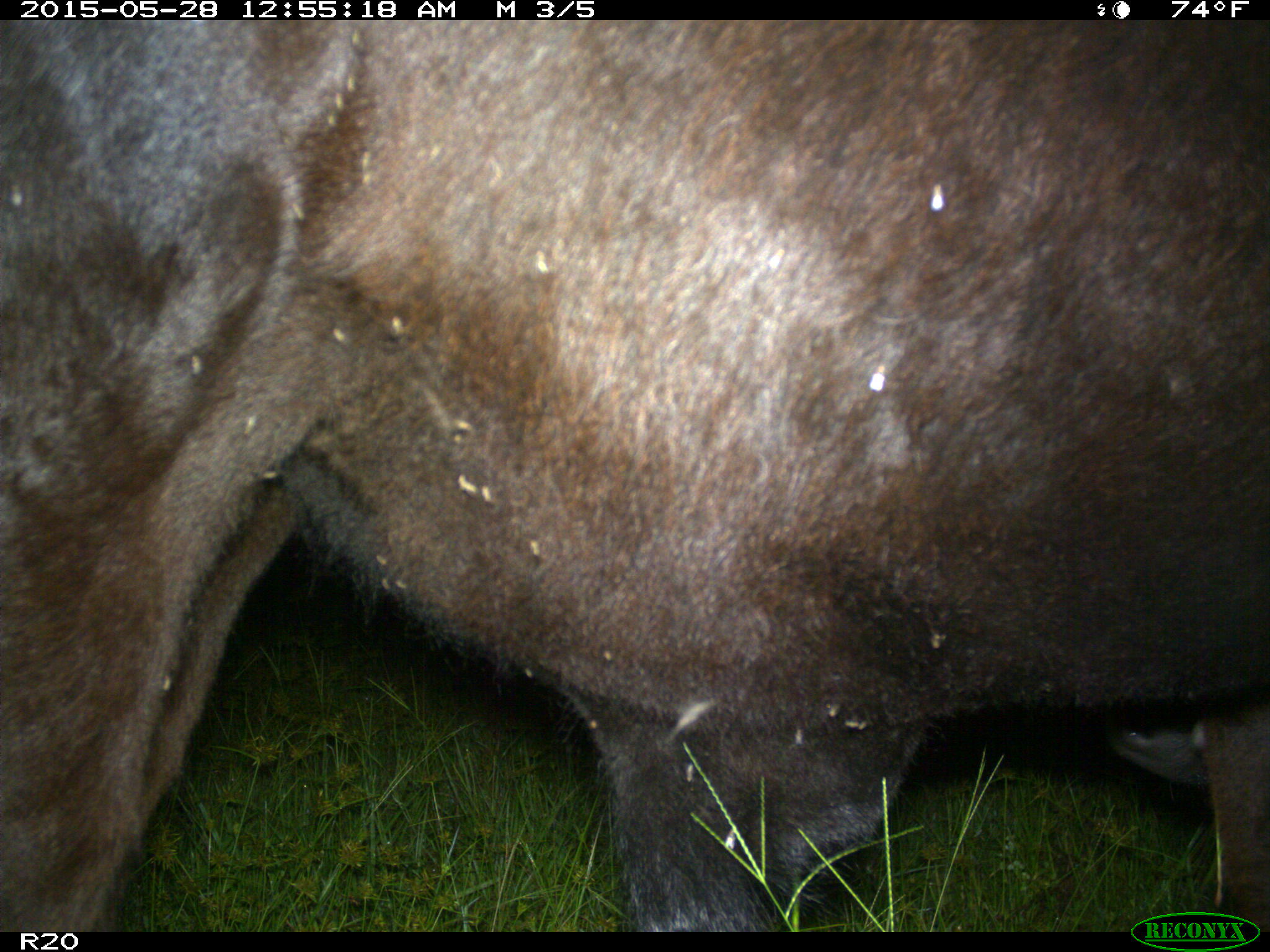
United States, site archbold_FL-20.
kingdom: Animalia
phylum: Chordata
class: Mammalia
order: Artiodactyla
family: Bovidae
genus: Bos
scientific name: Bos taurus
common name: domestic cow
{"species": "Bos taurus (domestic cow)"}